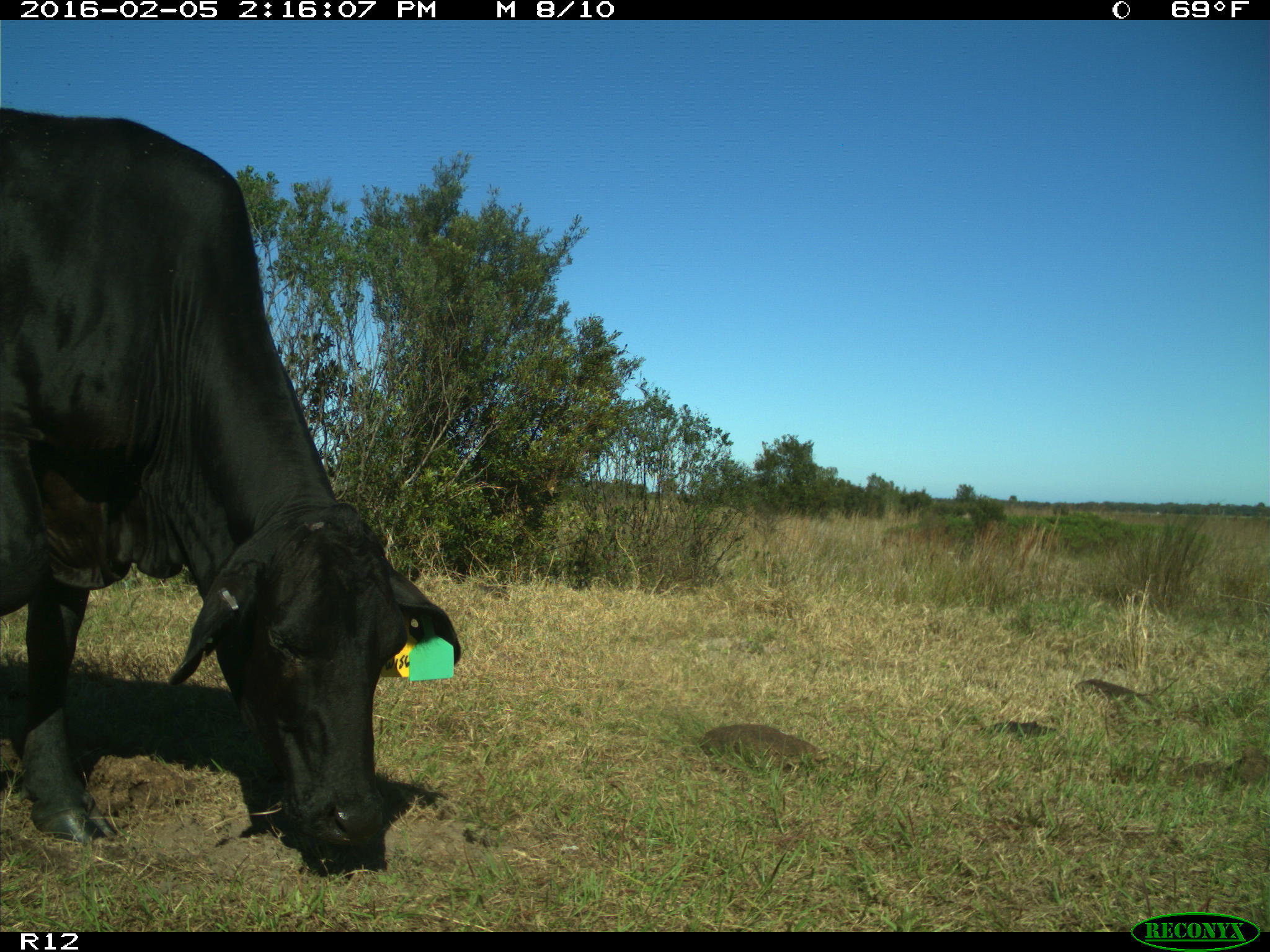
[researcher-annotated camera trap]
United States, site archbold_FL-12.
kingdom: Animalia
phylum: Chordata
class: Mammalia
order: Artiodactyla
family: Bovidae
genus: Bos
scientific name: Bos taurus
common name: domestic cow